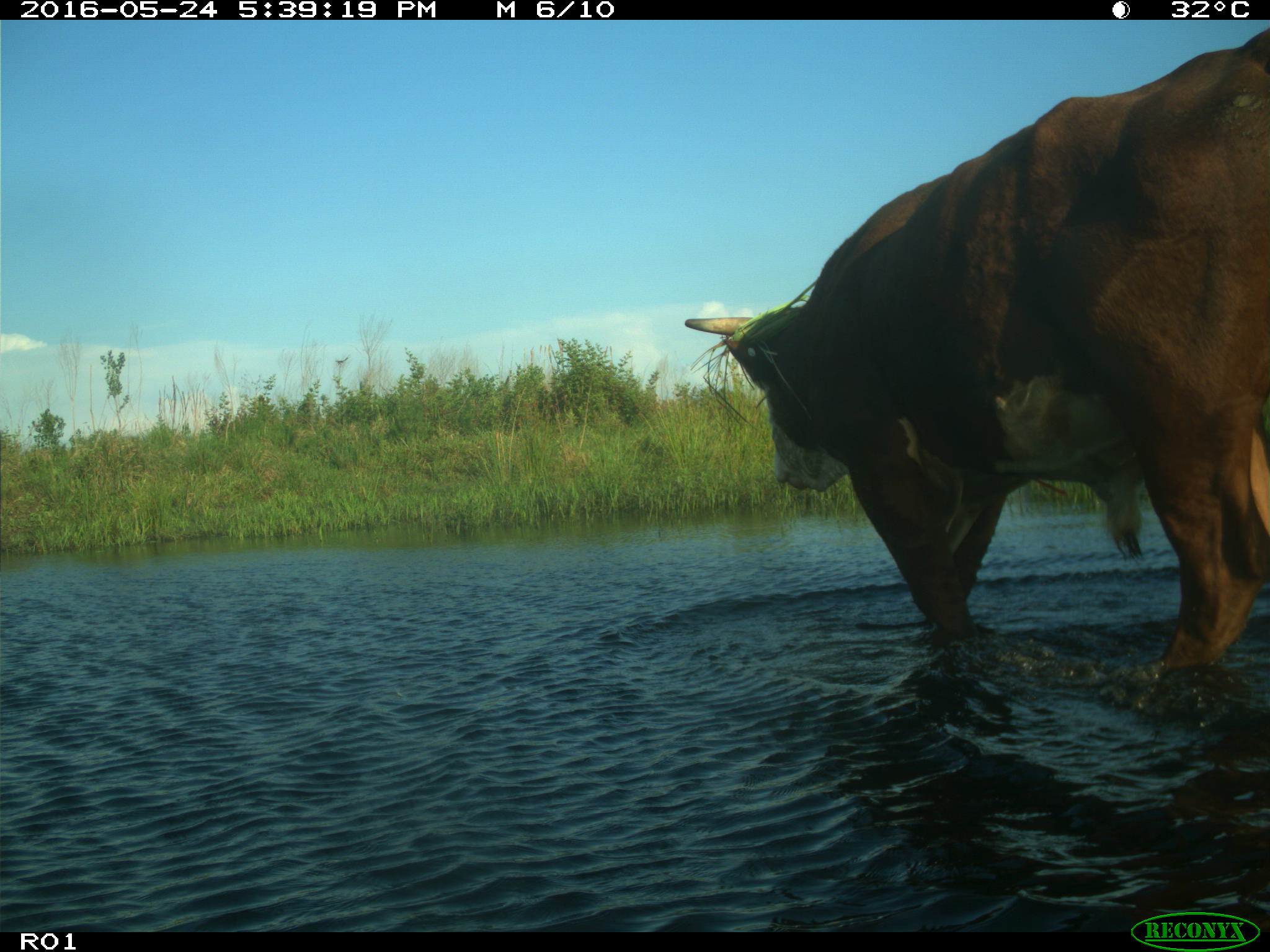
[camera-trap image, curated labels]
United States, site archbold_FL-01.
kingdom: Animalia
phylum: Chordata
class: Mammalia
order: Artiodactyla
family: Bovidae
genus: Bos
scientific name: Bos taurus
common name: domestic cow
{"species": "Bos taurus (domestic cow)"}